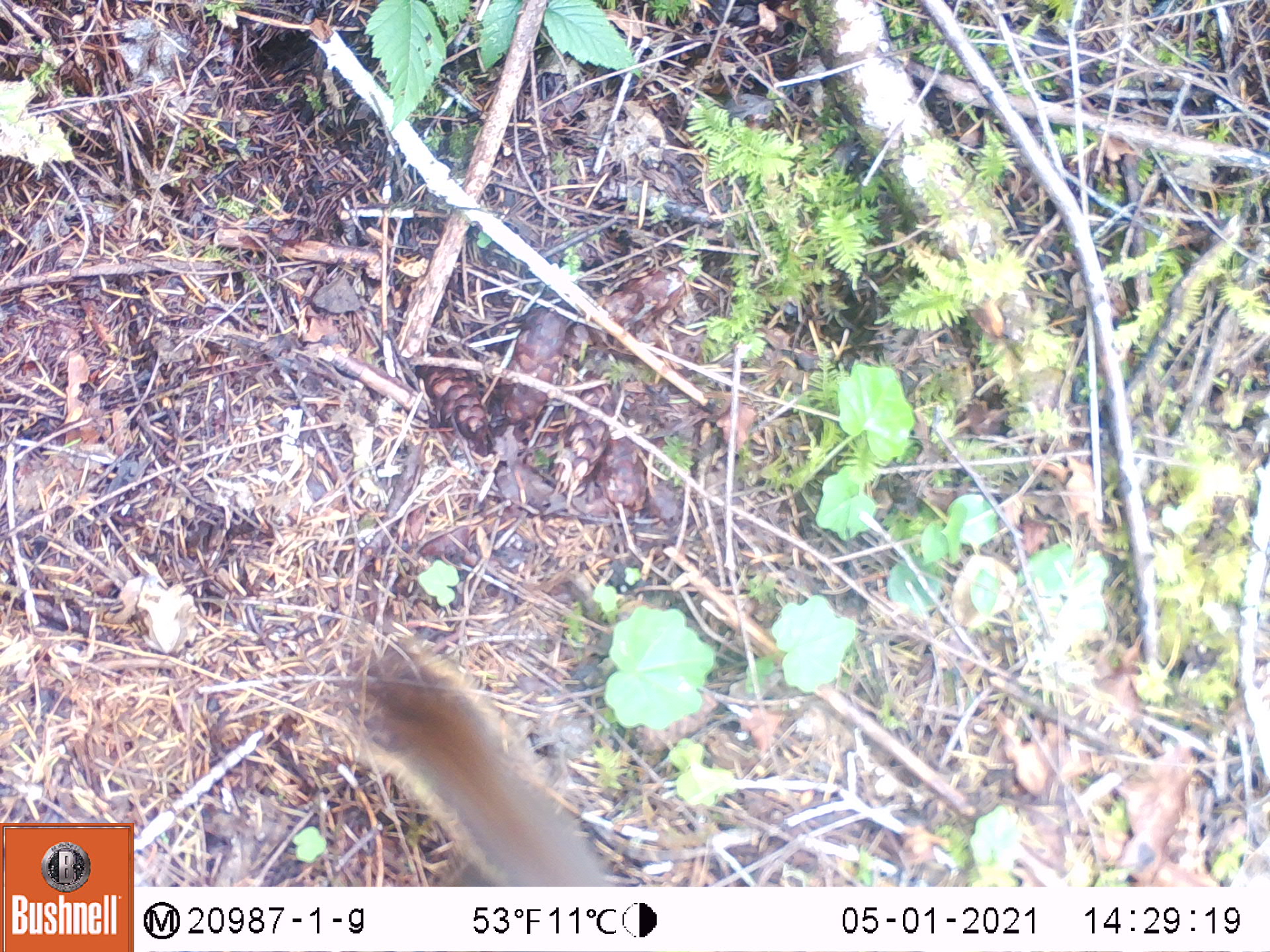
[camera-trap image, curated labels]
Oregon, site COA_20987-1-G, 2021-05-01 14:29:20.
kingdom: Animalia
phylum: Chordata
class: Mammalia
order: Rodentia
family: Sciuridae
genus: Tamiasciurus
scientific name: Tamiasciurus douglasii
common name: douglas squirrel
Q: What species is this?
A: Douglas squirrel (Tamiasciurus douglasii).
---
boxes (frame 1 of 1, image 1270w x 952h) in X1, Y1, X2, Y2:
douglas squirrel: 338, 642, 613, 883